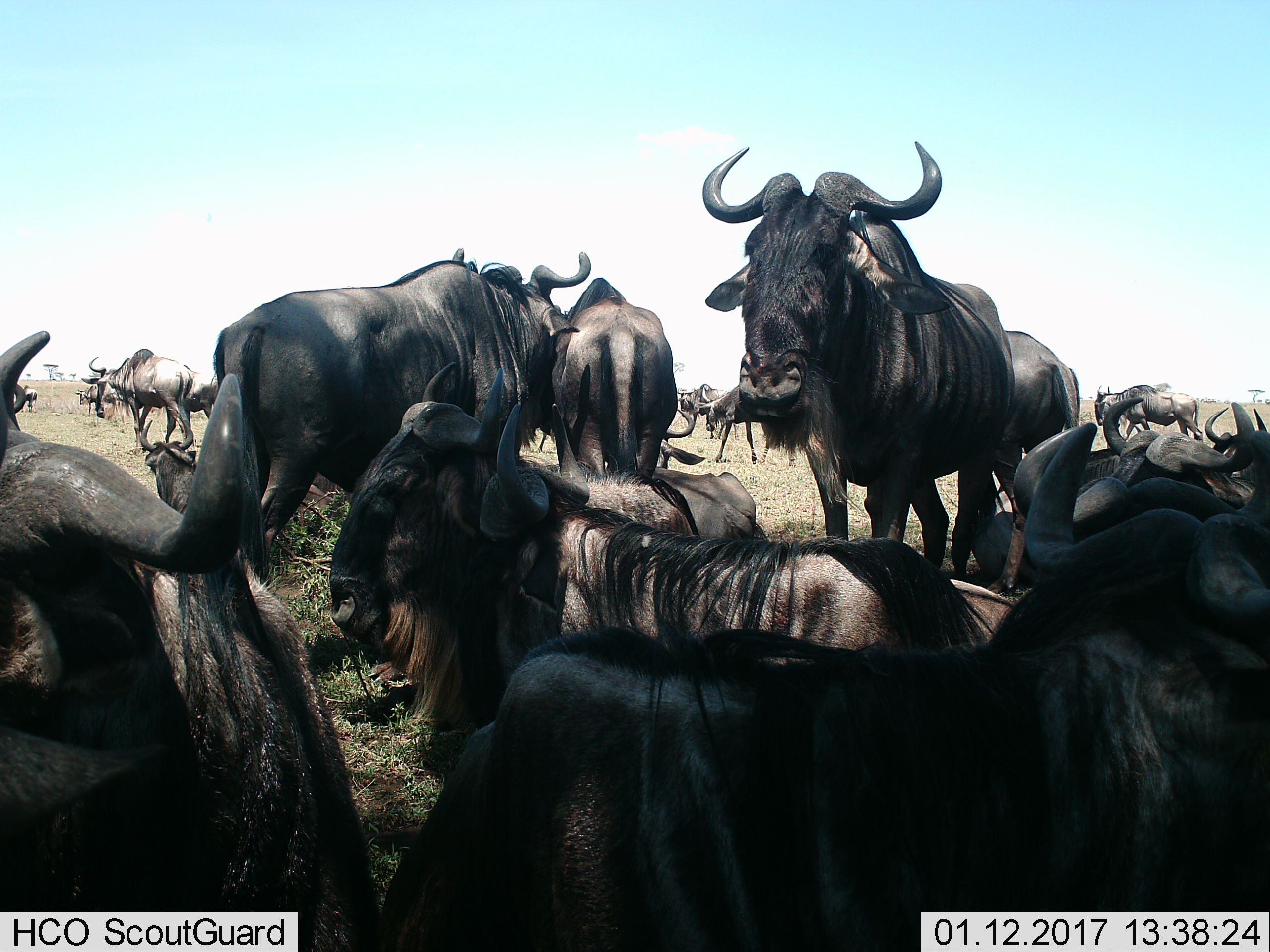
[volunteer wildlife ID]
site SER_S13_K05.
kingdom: Animalia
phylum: Chordata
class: Mammalia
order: Artiodactyla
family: Bovidae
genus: Connochaetes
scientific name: Connochaetes taurinus taurinus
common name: blue wildebeest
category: wildebeestblue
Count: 11-50.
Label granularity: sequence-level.